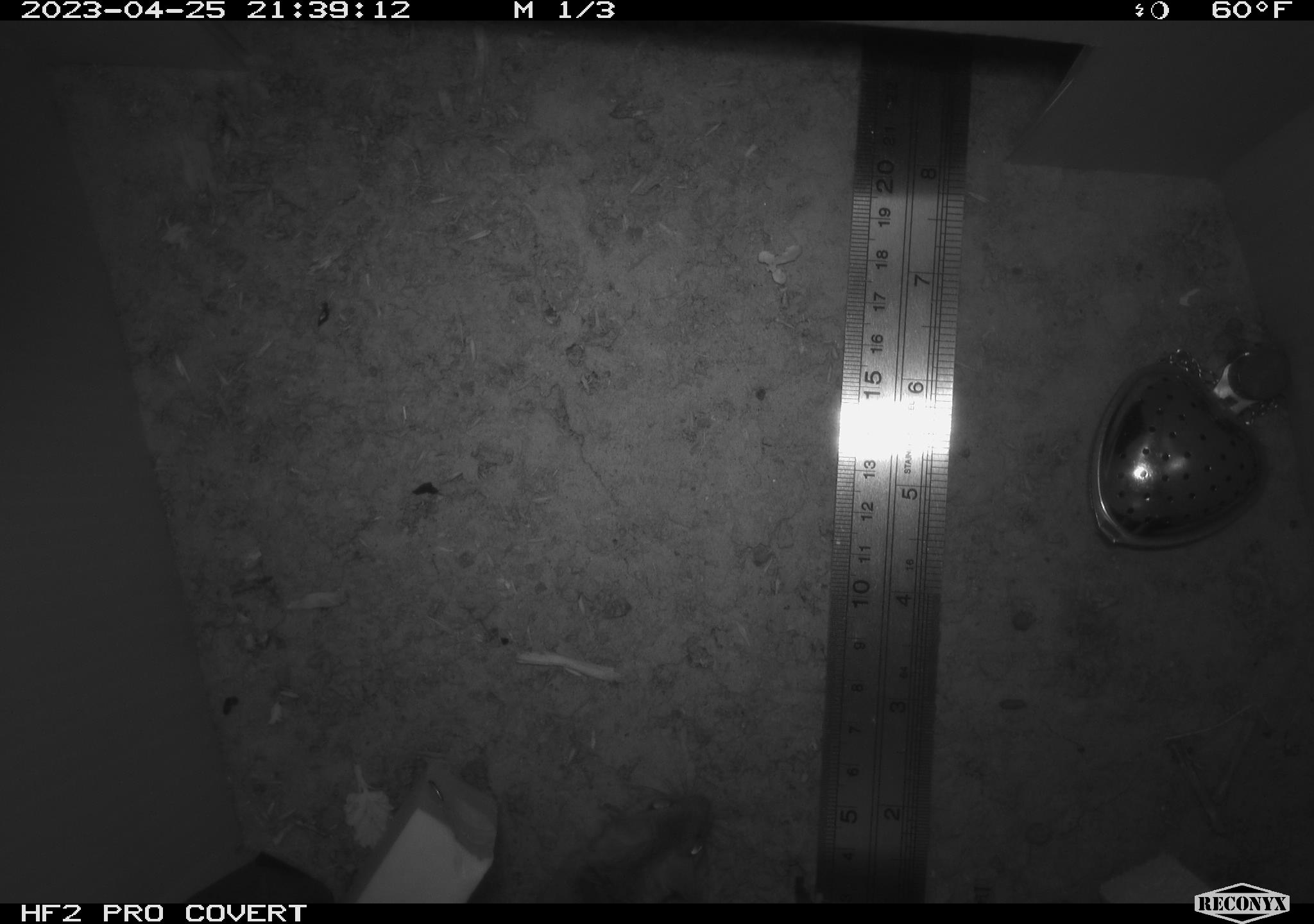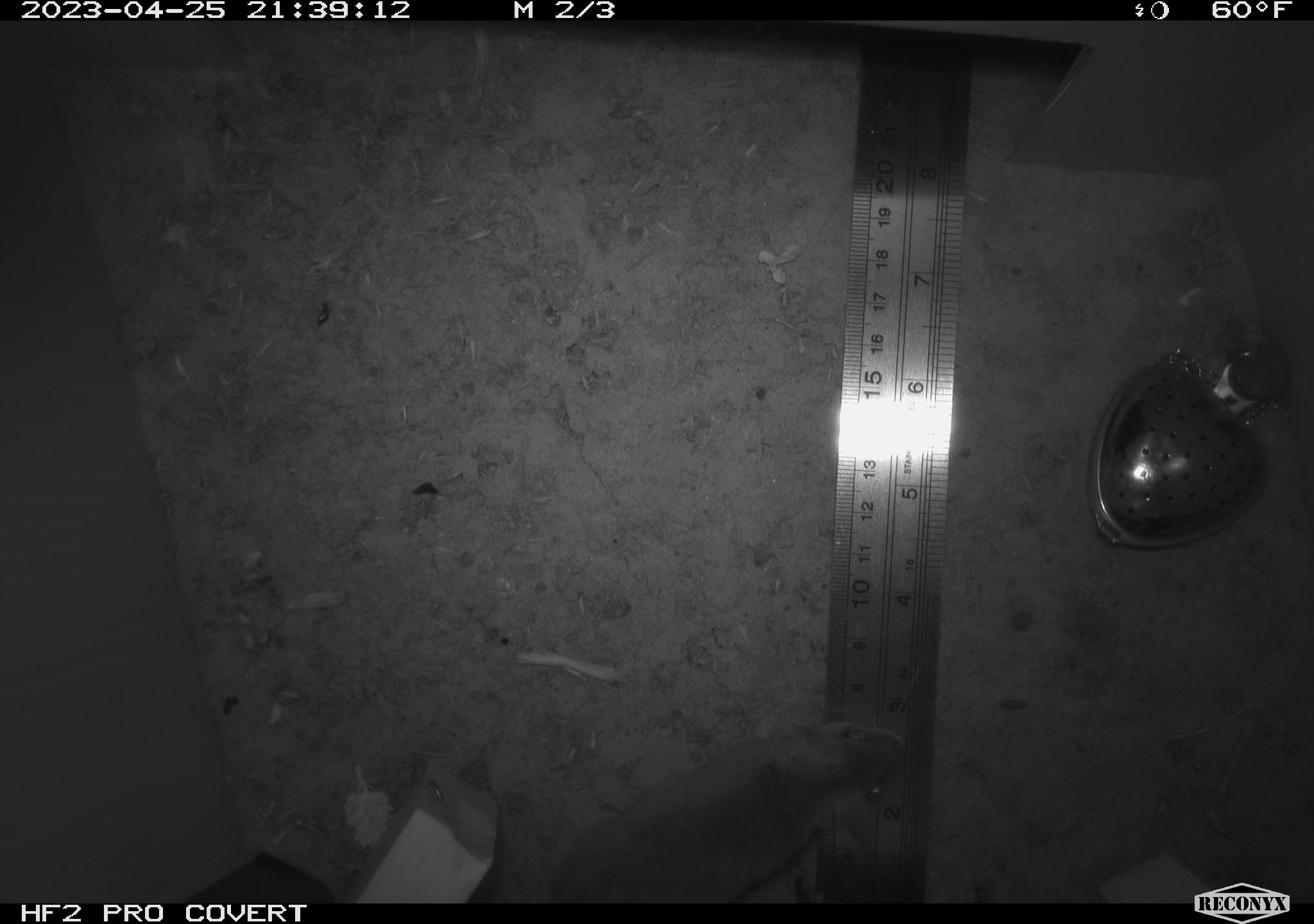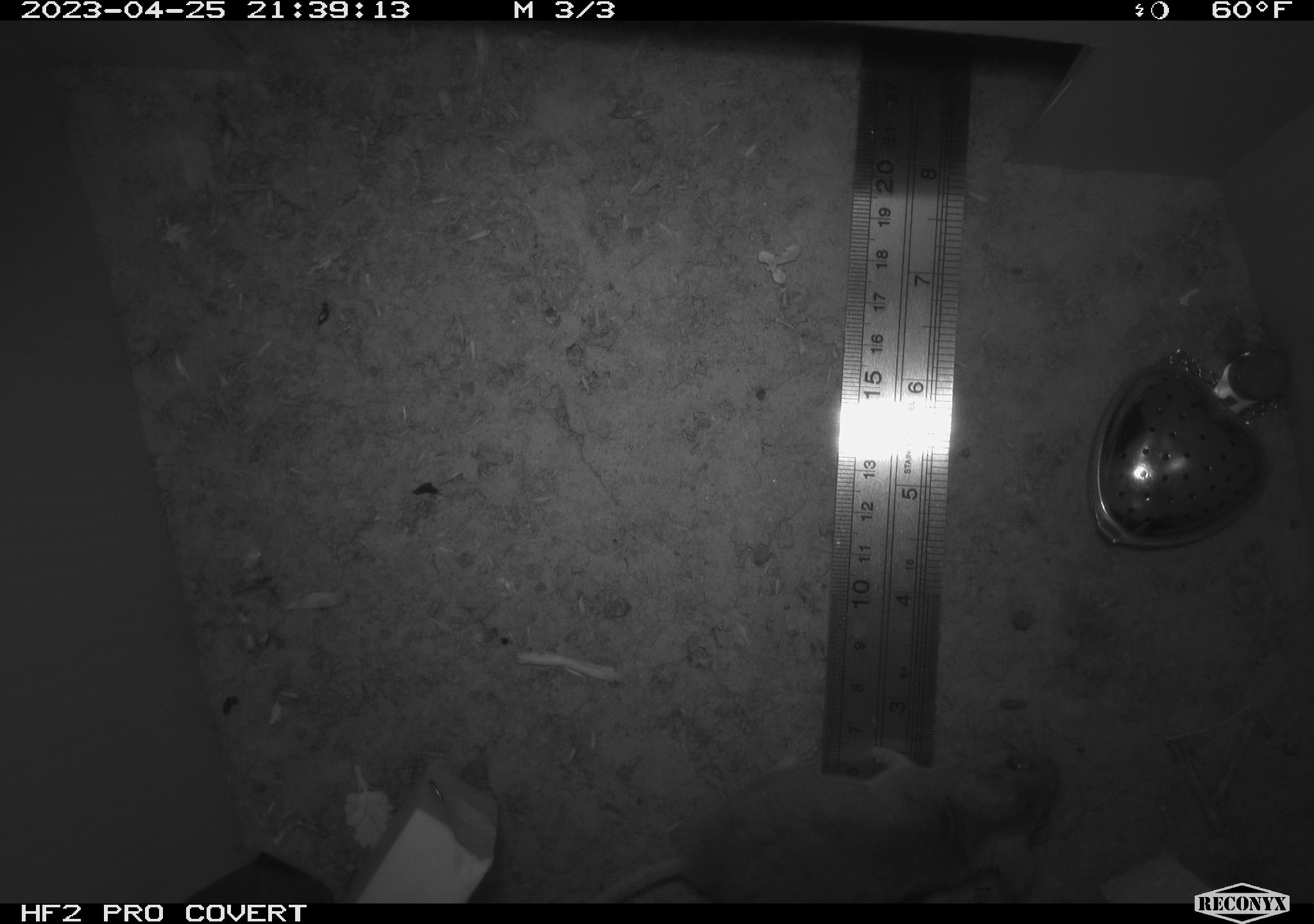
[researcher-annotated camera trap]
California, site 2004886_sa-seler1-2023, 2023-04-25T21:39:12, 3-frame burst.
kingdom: Animalia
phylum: Chordata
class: Mammalia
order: Rodentia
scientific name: Rodentia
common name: mouse species